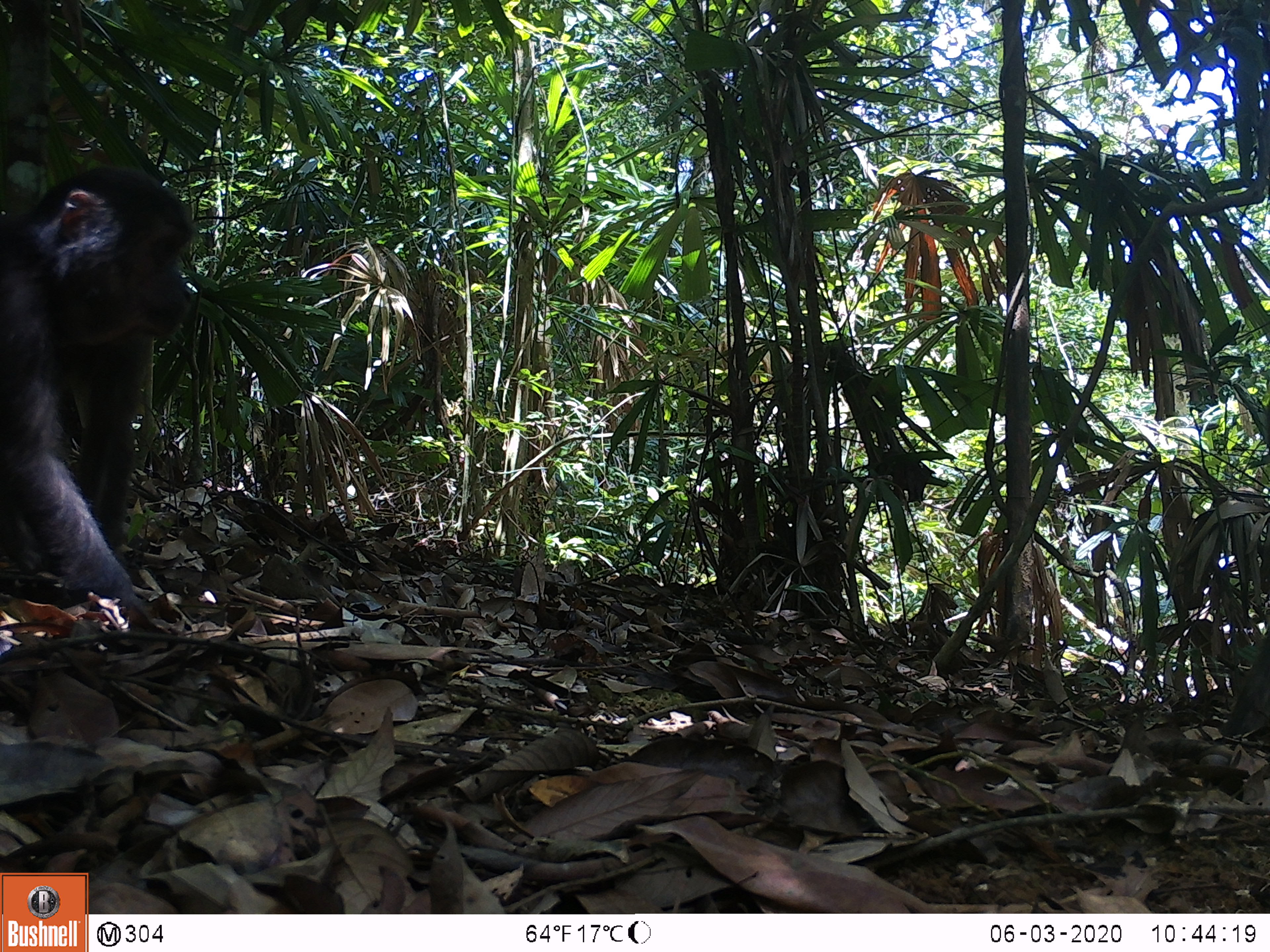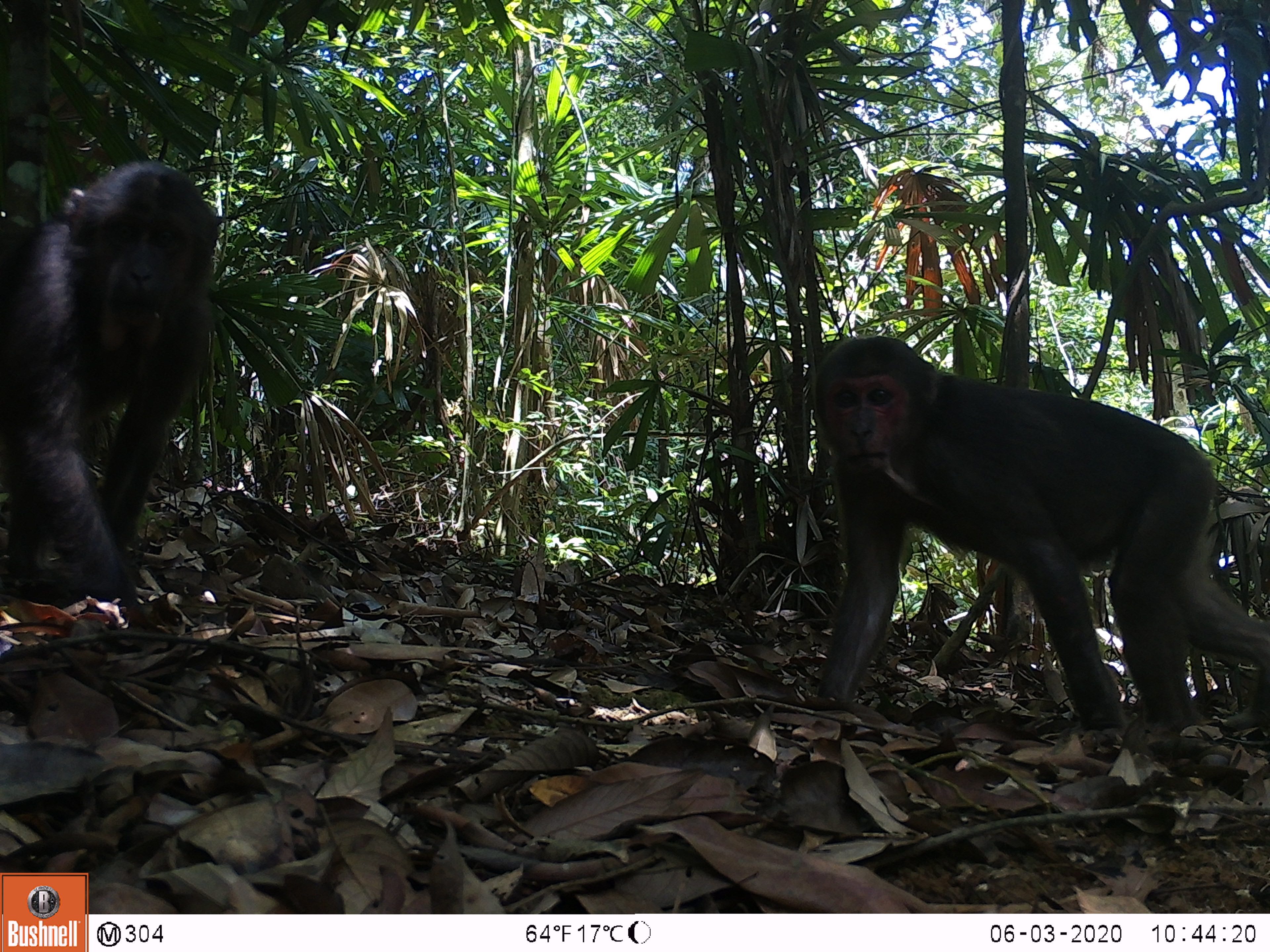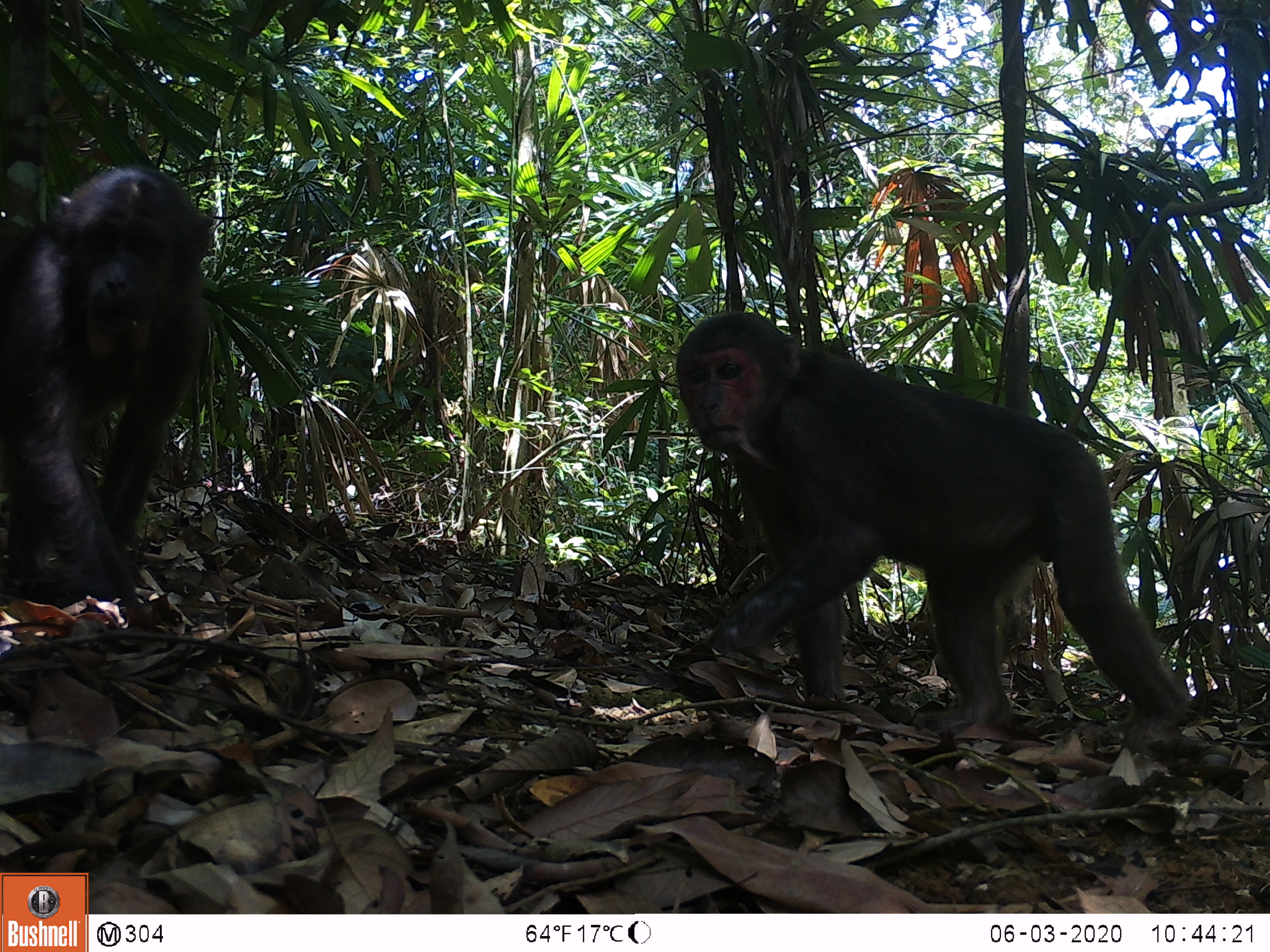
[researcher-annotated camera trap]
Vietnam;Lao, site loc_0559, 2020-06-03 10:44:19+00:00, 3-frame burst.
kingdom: Animalia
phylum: Chordata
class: Mammalia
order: Primates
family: Cercopithecidae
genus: Macaca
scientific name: Macaca arctoides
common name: stump-tailed macaque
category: stump tailed macaque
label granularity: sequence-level